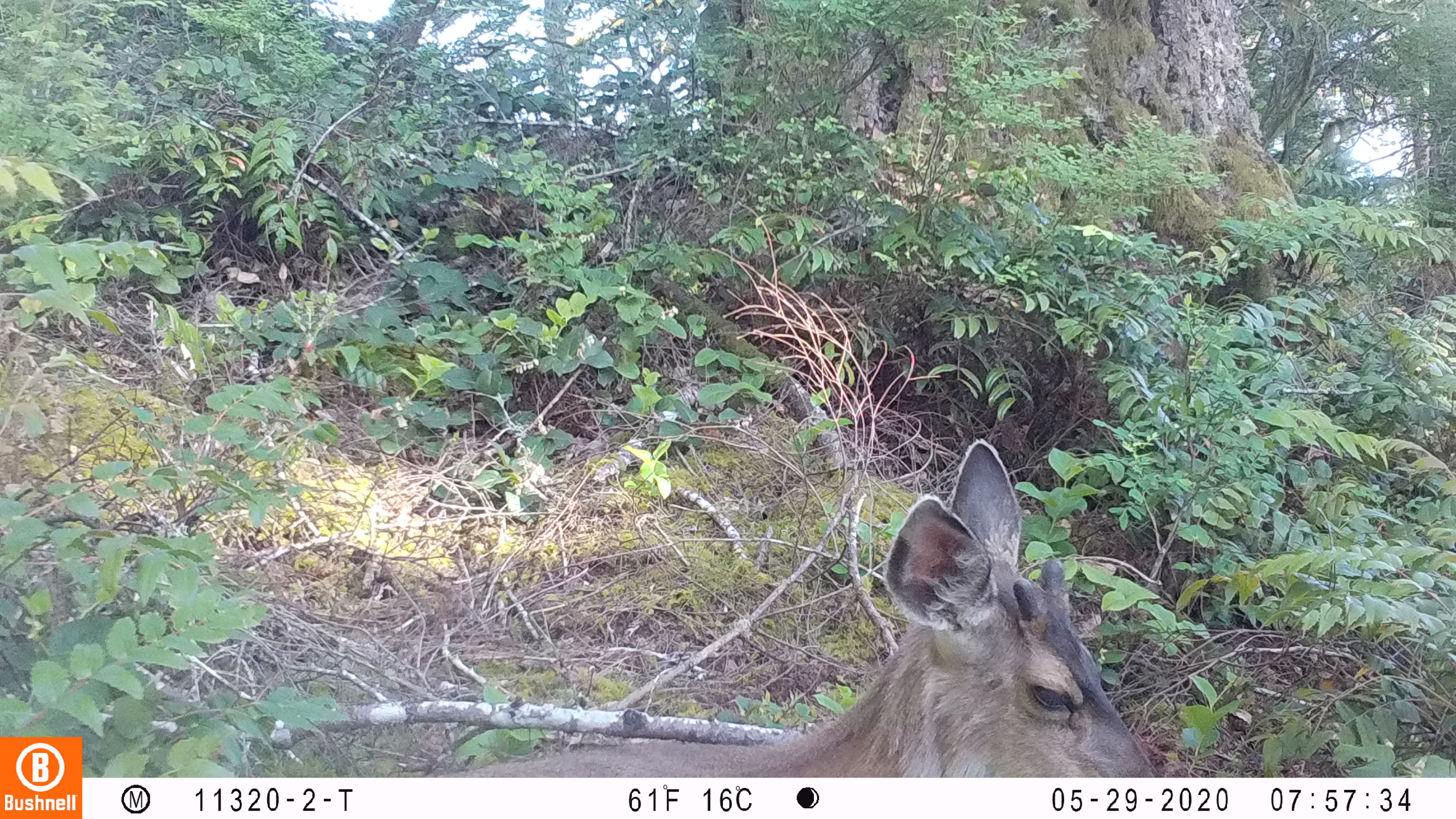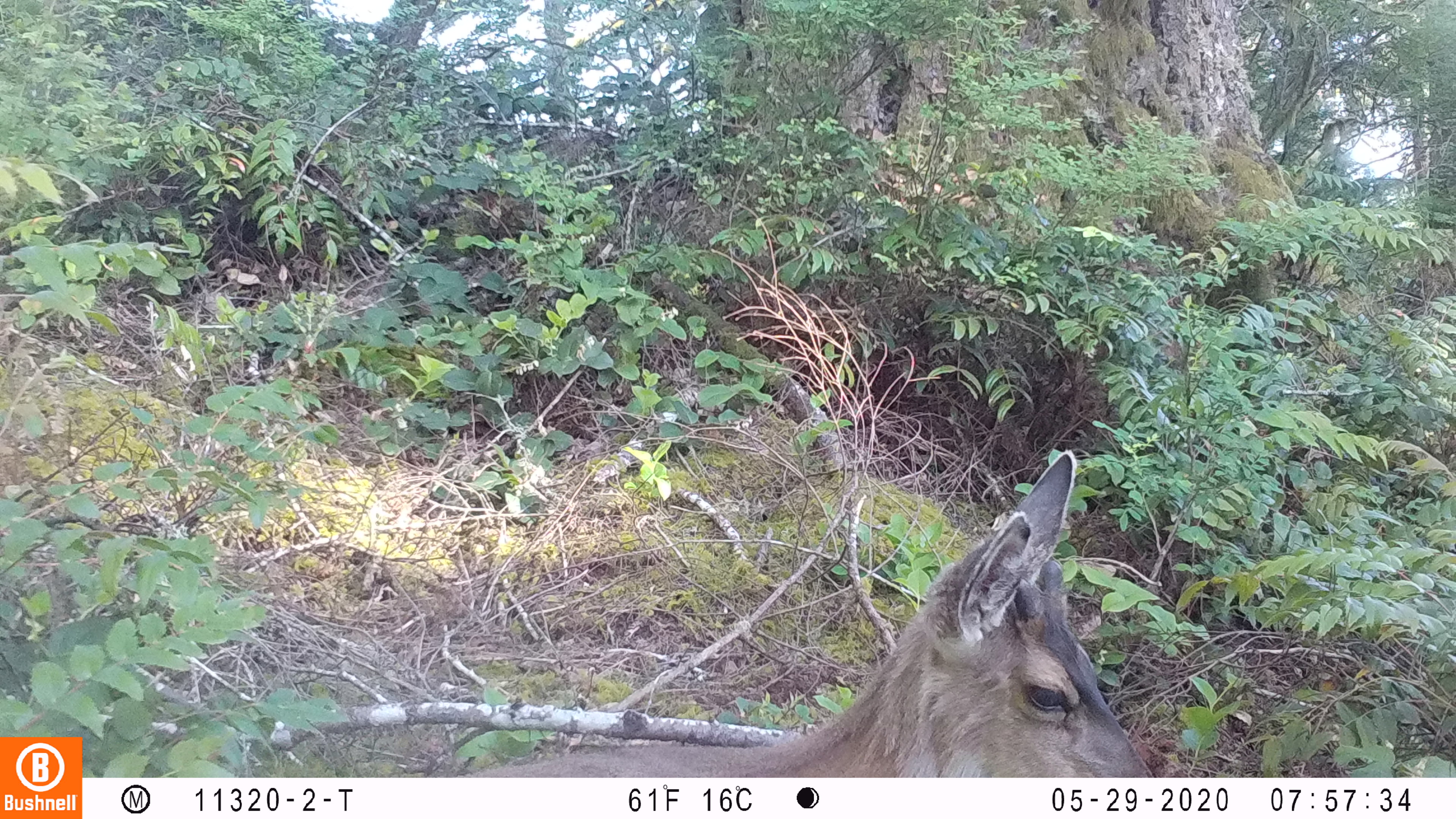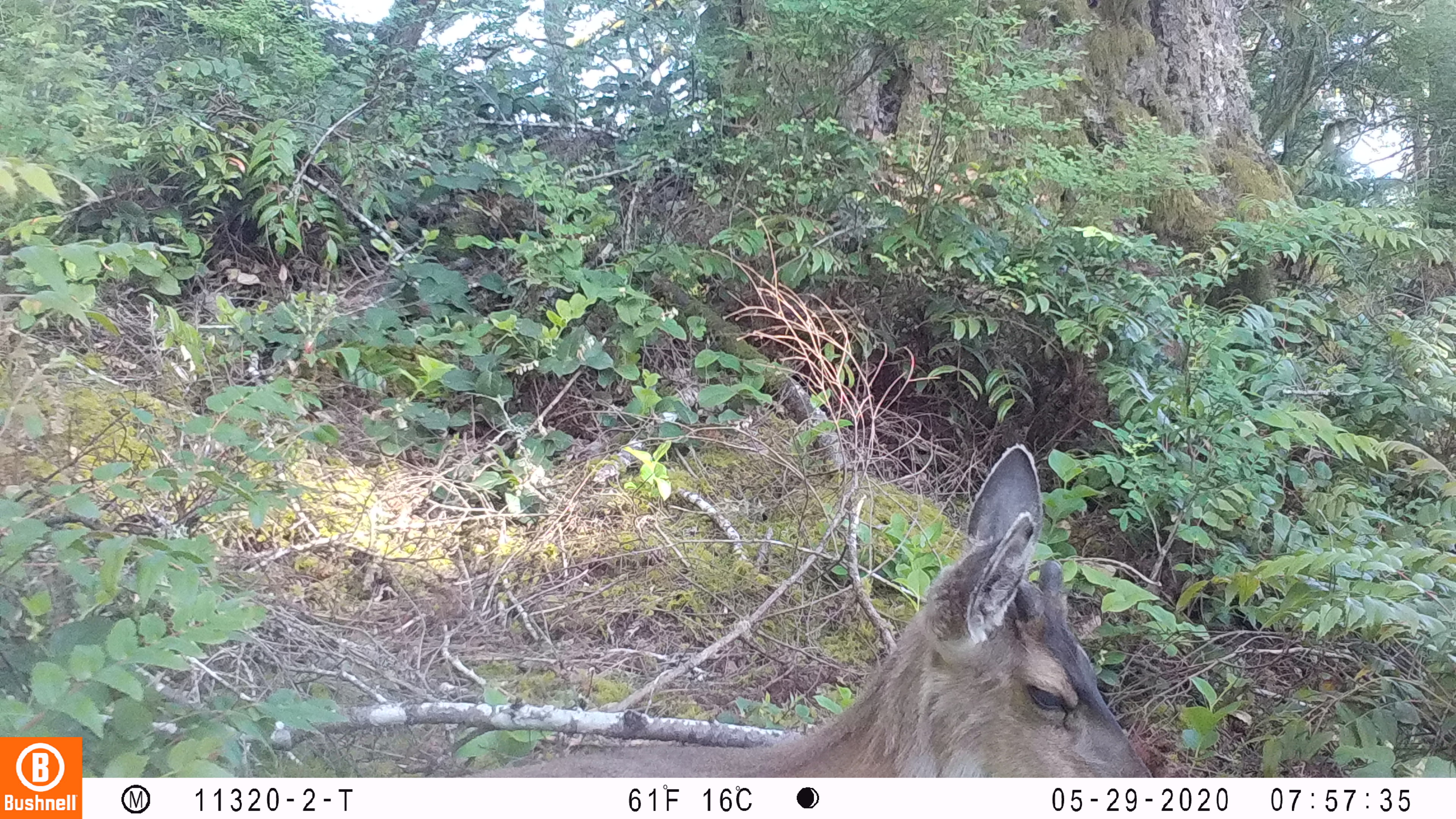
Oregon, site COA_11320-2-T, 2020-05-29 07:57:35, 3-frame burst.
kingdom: Animalia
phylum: Chordata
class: Mammalia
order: Artiodactyla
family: Cervidae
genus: Odocoileus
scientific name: Odocoileus hemionus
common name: black-tailed deer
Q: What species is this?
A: Black-tailed deer (Odocoileus hemionus).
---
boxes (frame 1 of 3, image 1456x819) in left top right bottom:
black-tailed deer: 461 433 1157 772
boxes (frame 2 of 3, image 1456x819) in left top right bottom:
black-tailed deer: 507 442 1153 770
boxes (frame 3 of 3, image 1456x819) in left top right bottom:
black-tailed deer: 472 435 1157 772